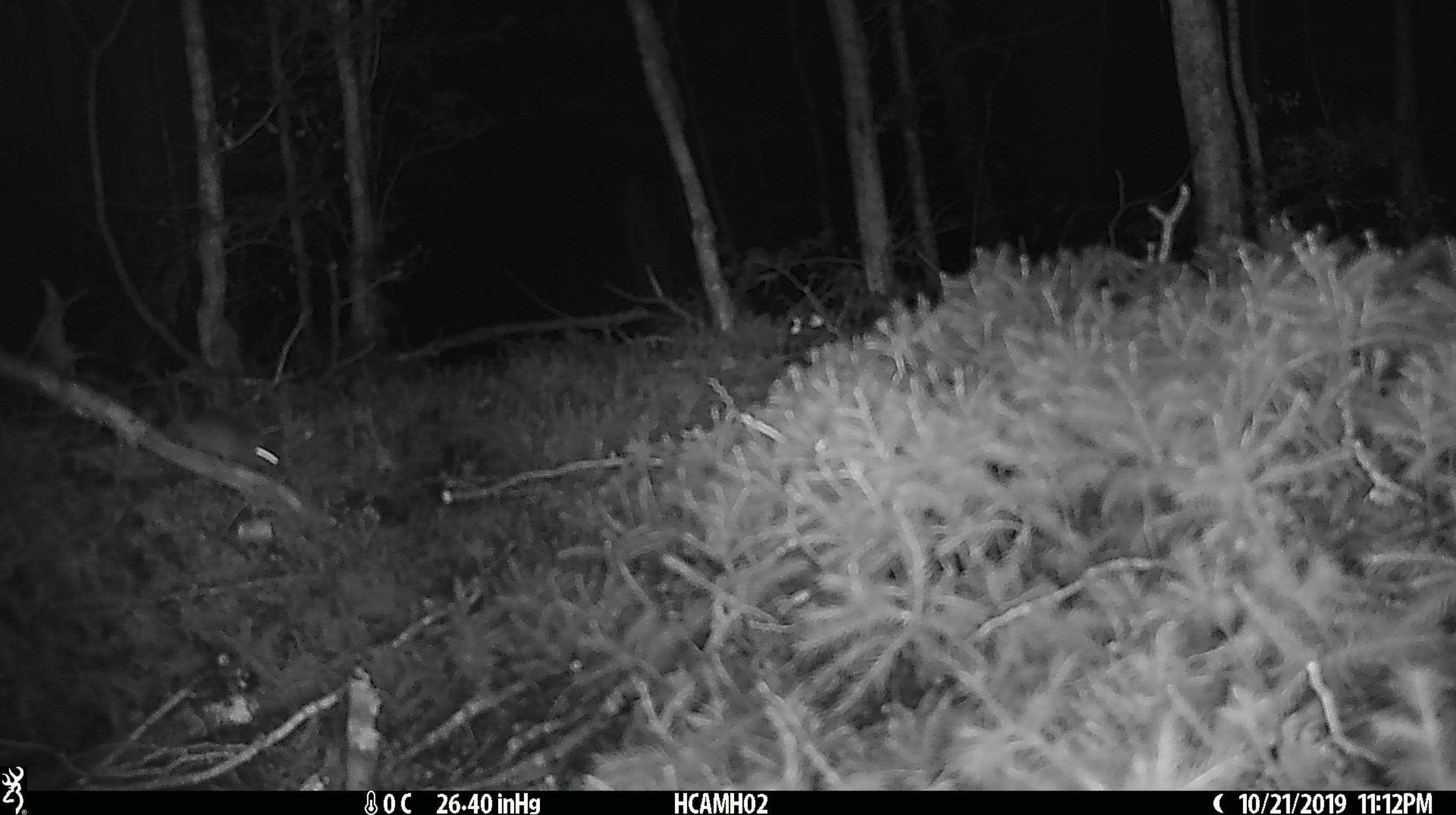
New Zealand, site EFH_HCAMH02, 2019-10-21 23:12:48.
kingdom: Animalia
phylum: Chordata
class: Mammalia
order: Rodentia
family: Muridae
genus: Mus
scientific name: Mus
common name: mouse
Mouse (Mus).